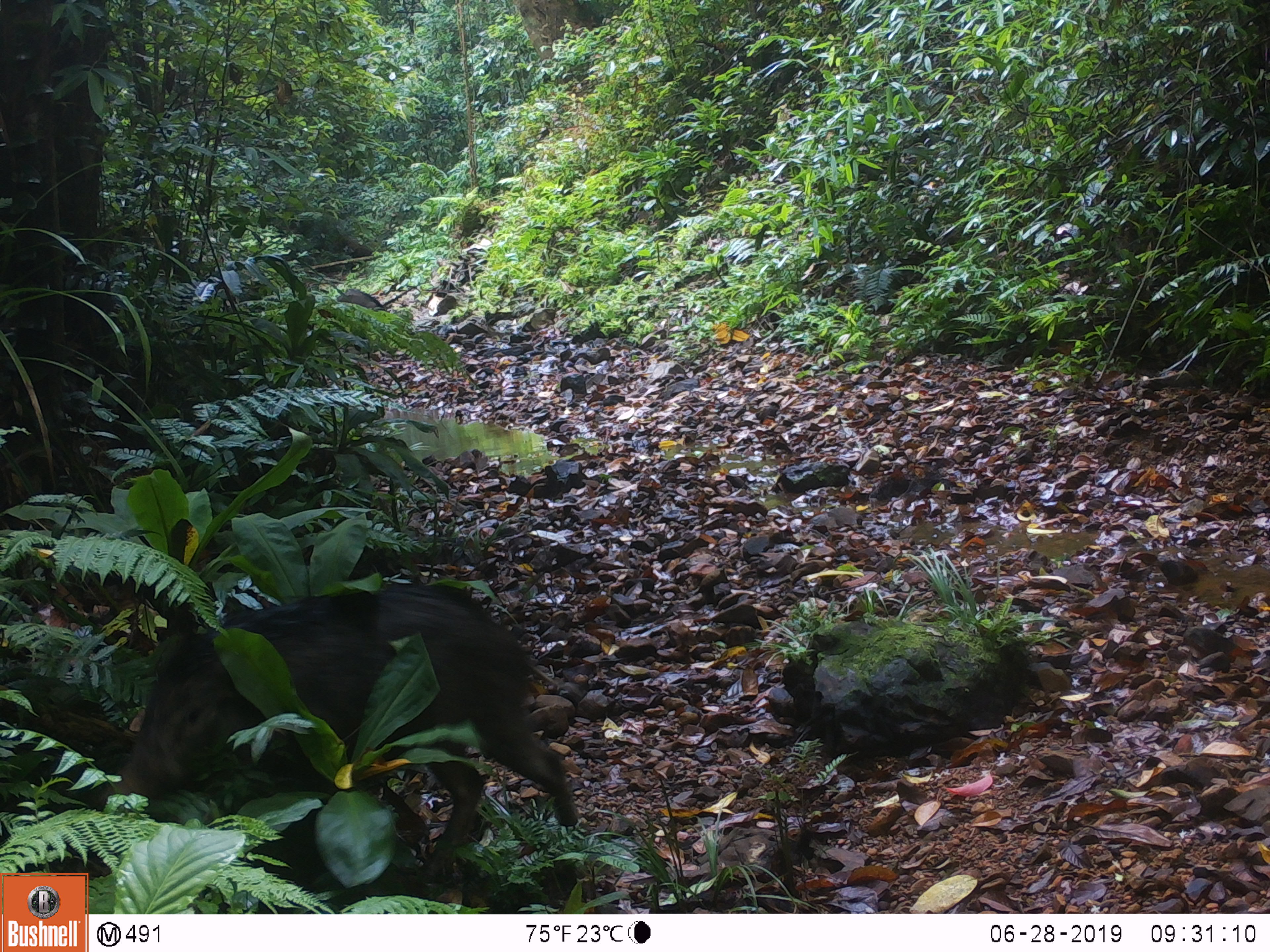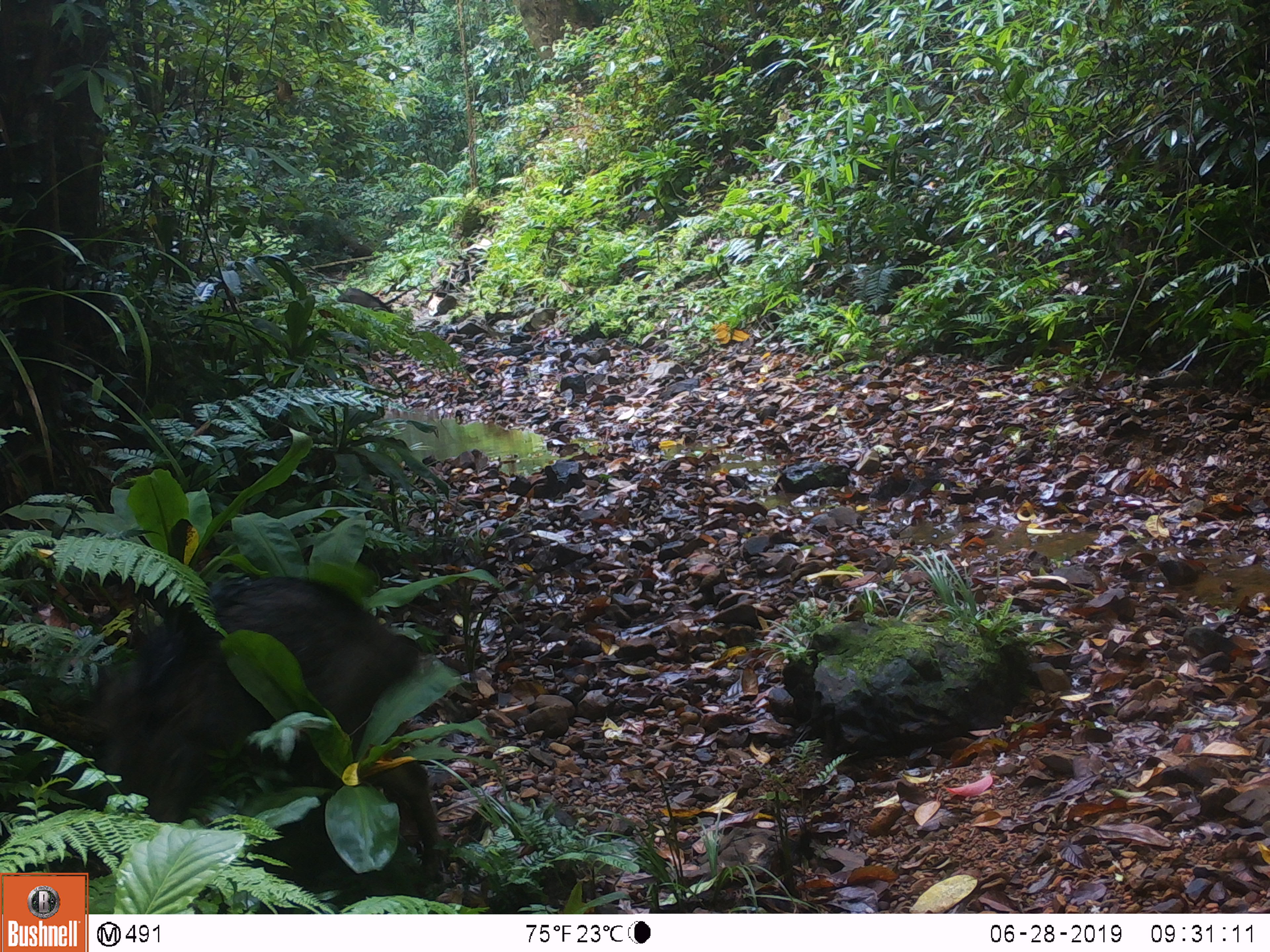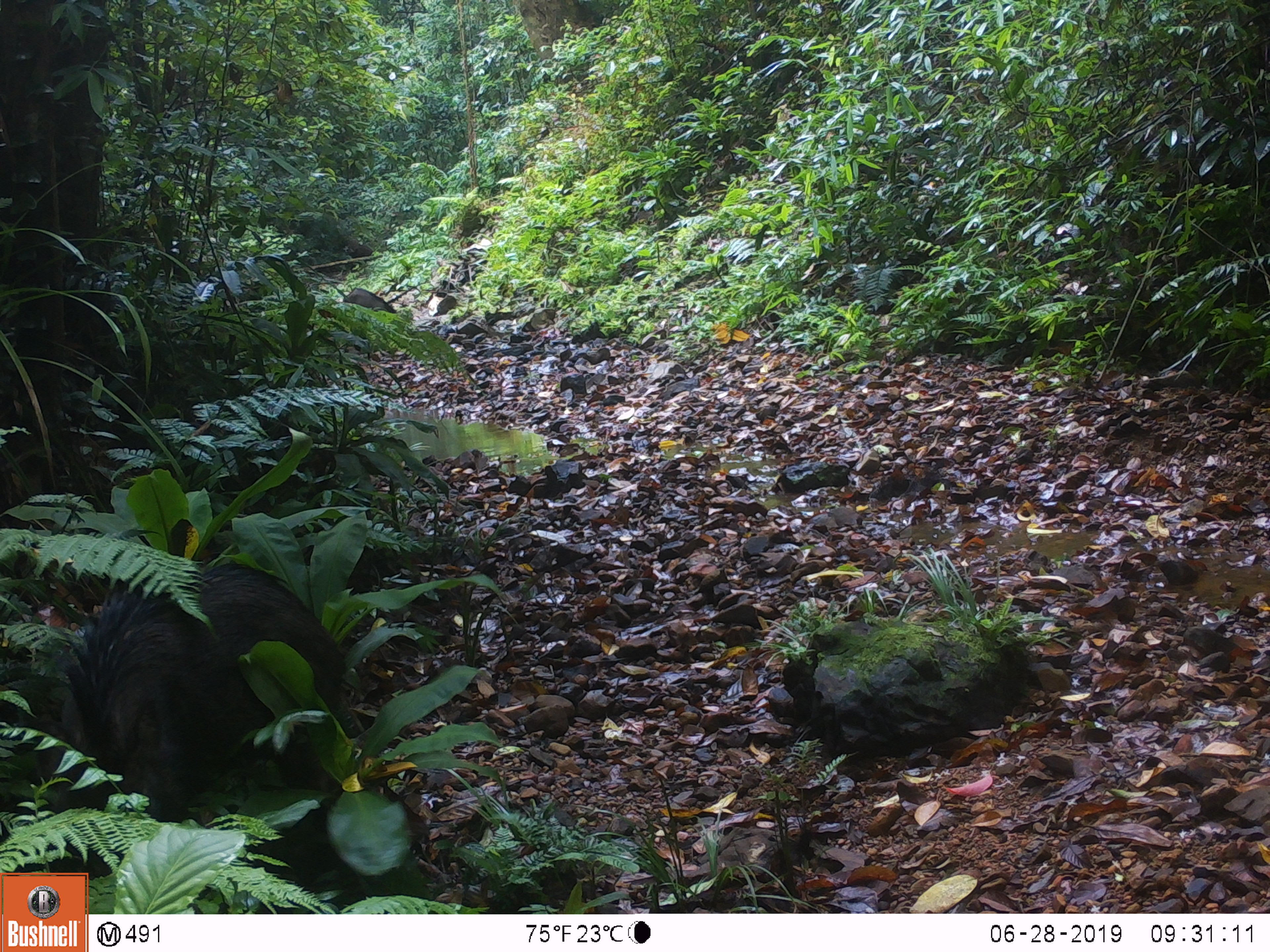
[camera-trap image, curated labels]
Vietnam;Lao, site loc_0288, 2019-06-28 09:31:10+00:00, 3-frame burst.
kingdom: Animalia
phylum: Chordata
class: Mammalia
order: Artiodactyla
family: Suidae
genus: Sus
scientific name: Sus scrofa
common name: eurasian wild pig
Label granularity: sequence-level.